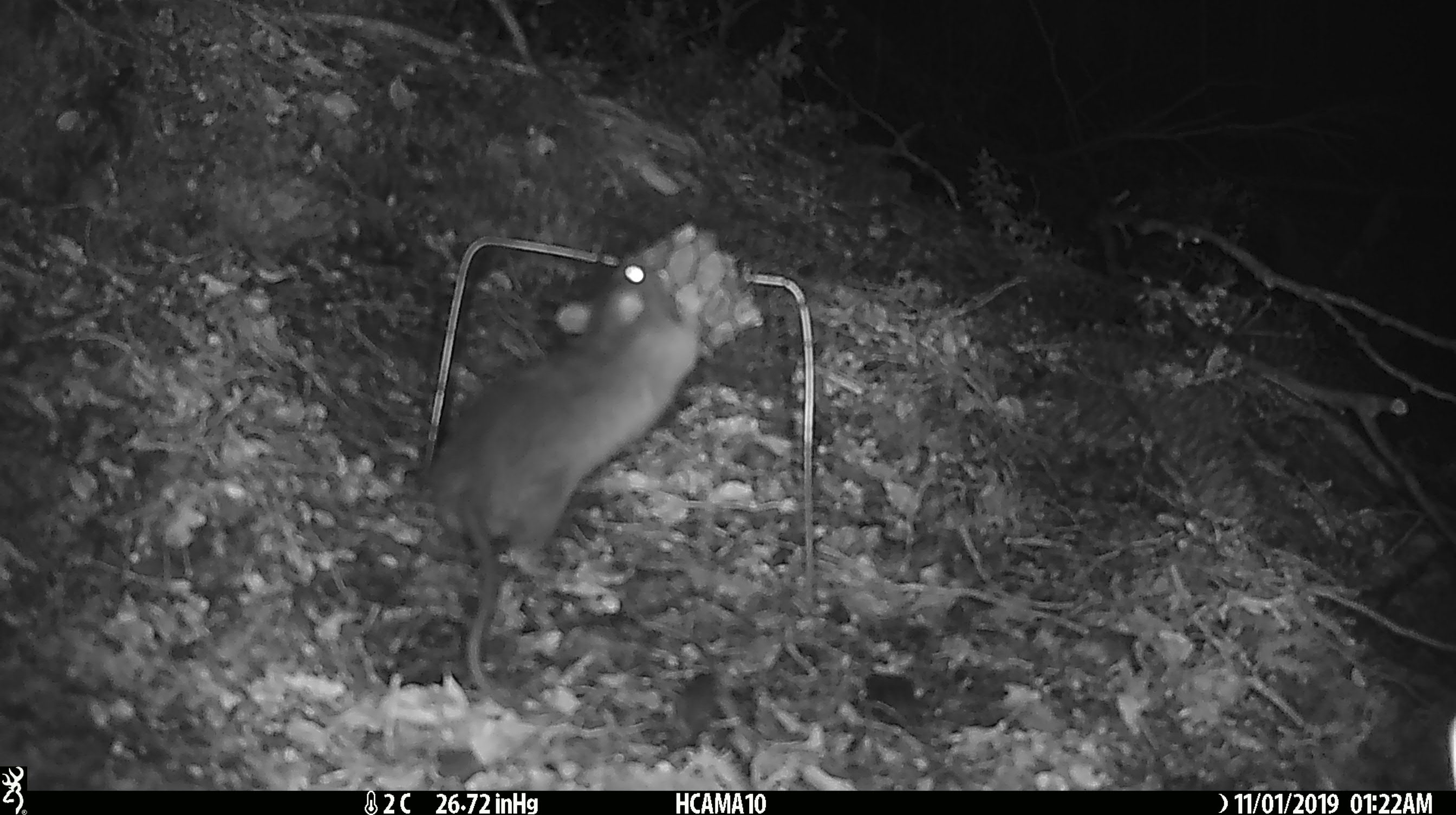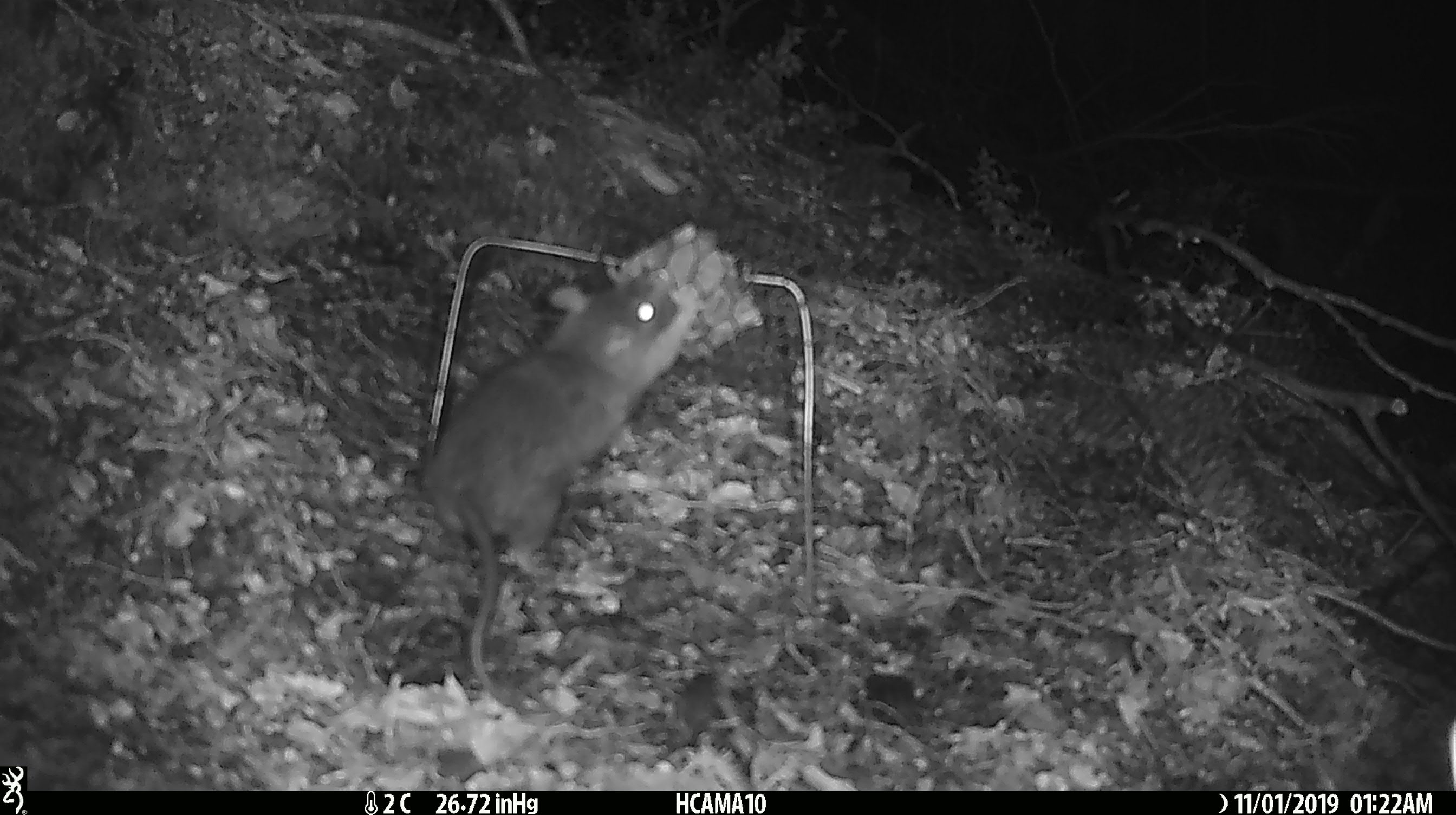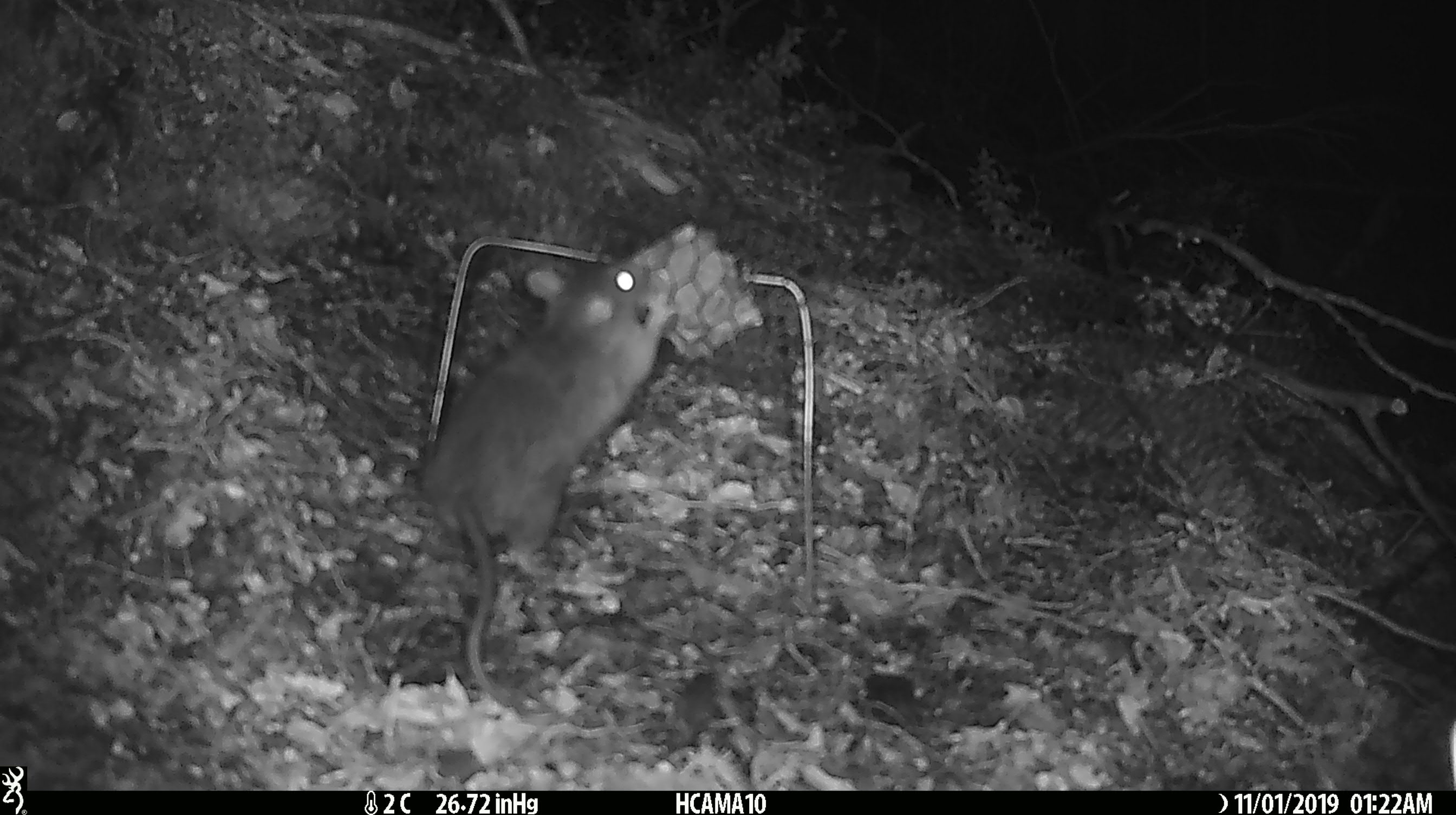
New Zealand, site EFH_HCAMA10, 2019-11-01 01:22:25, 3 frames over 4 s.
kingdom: Animalia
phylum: Chordata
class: Mammalia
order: Rodentia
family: Muridae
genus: Rattus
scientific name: Rattus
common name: rat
Rat (Rattus).